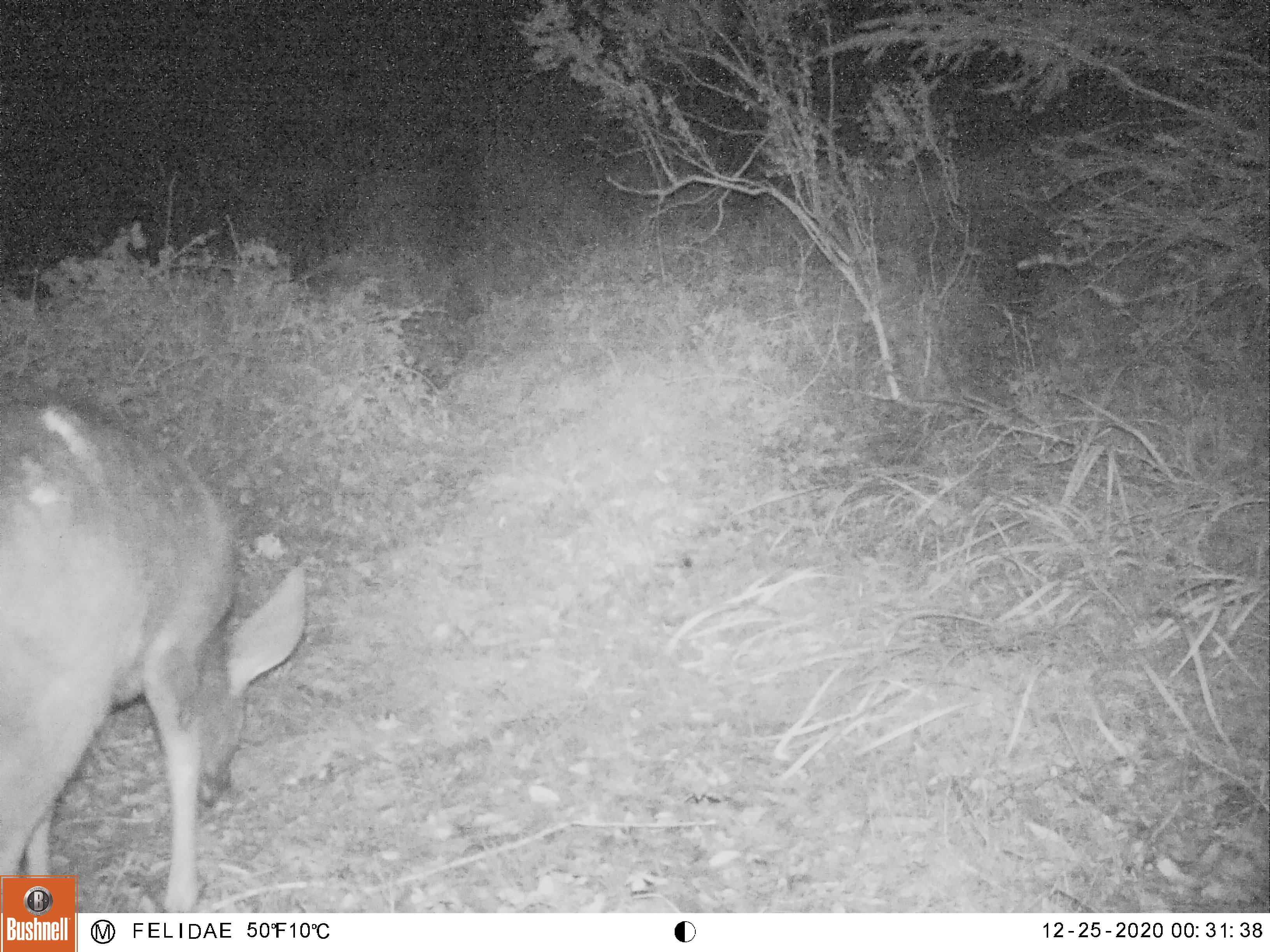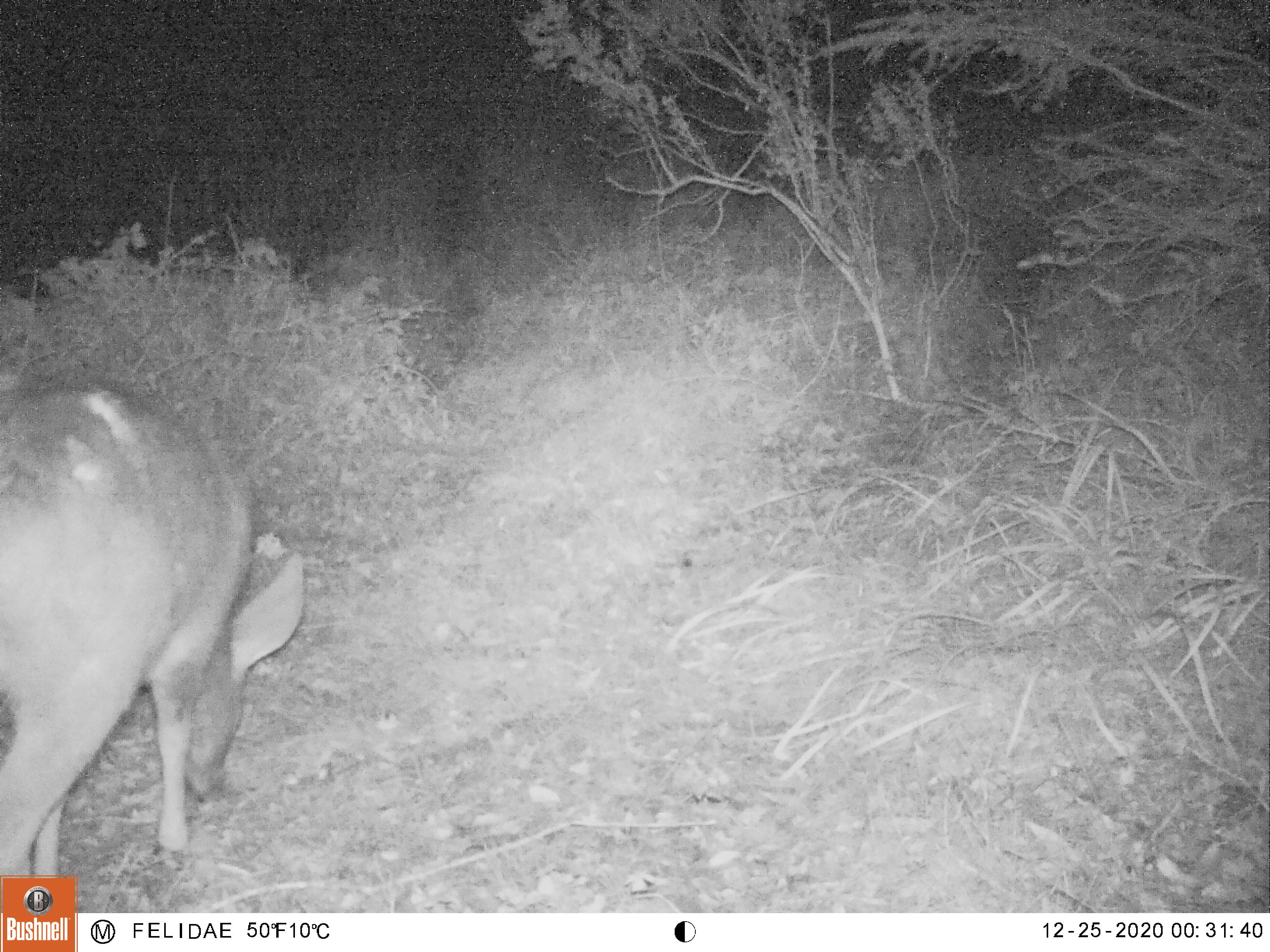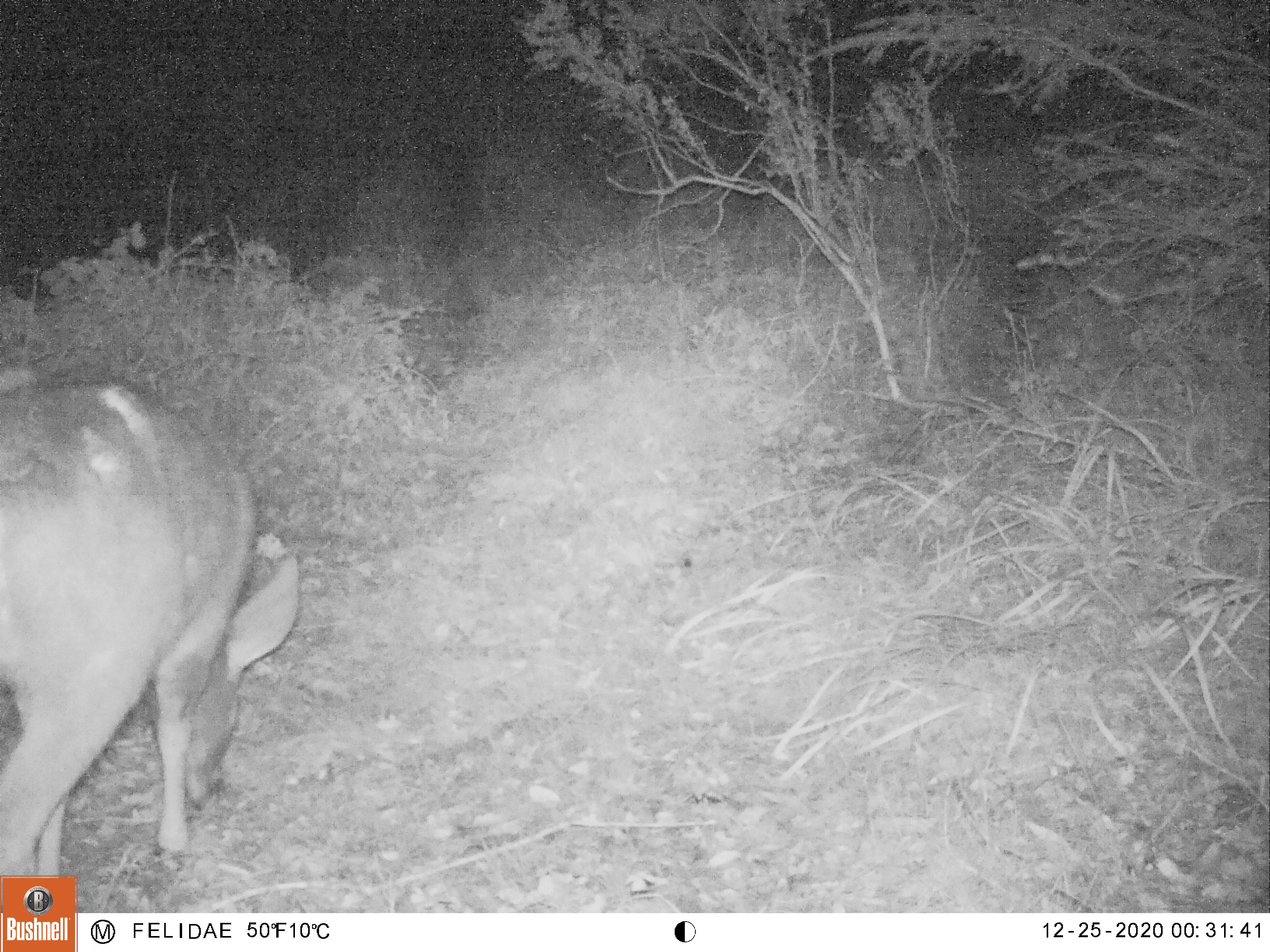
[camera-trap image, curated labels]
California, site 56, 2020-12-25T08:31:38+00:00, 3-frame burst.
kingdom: Animalia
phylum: Chordata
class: Mammalia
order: Artiodactyla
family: Cervidae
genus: Odocoileus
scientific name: Odocoileus hemionus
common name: mule deer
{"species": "mule deer (Odocoileus hemionus)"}